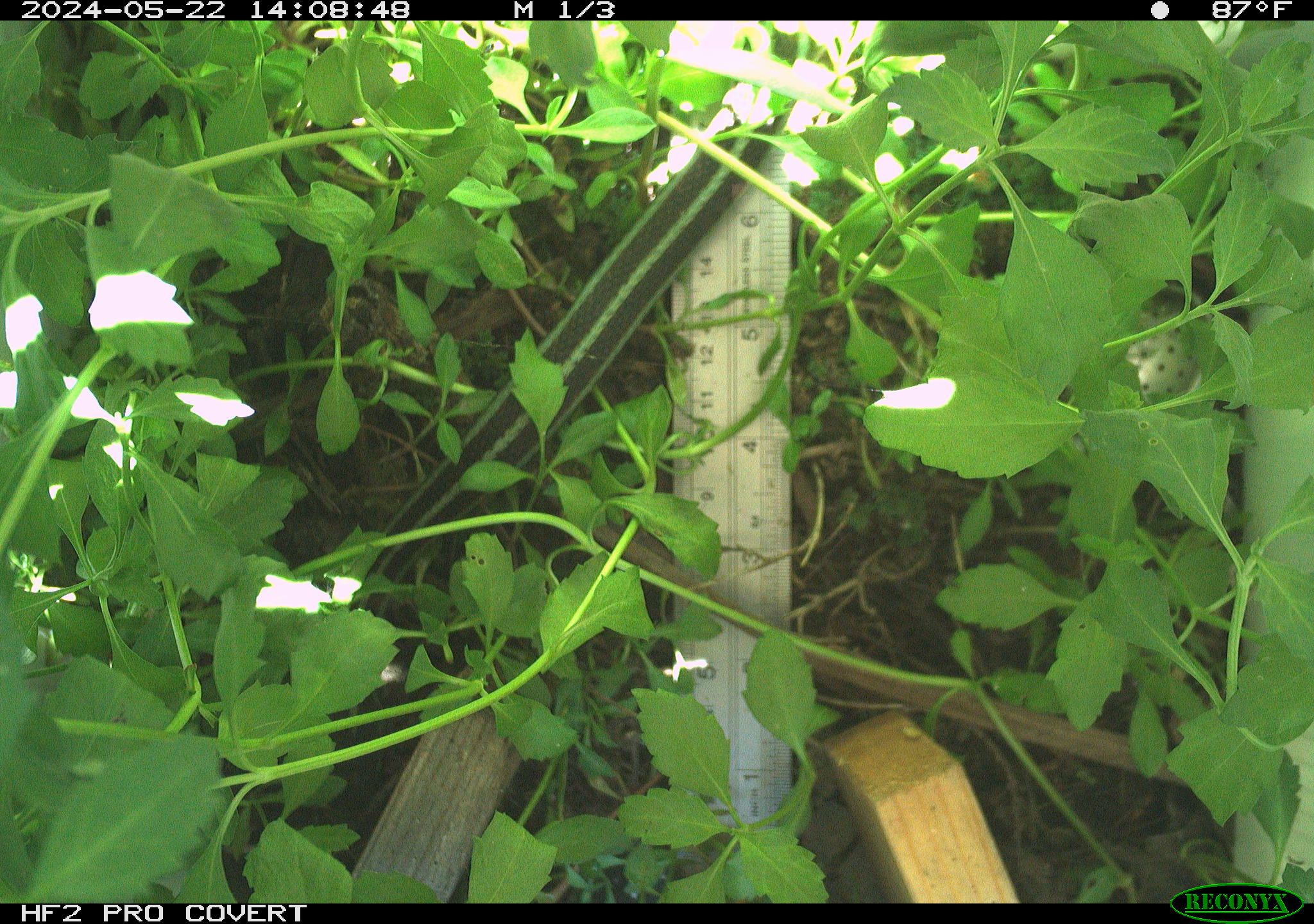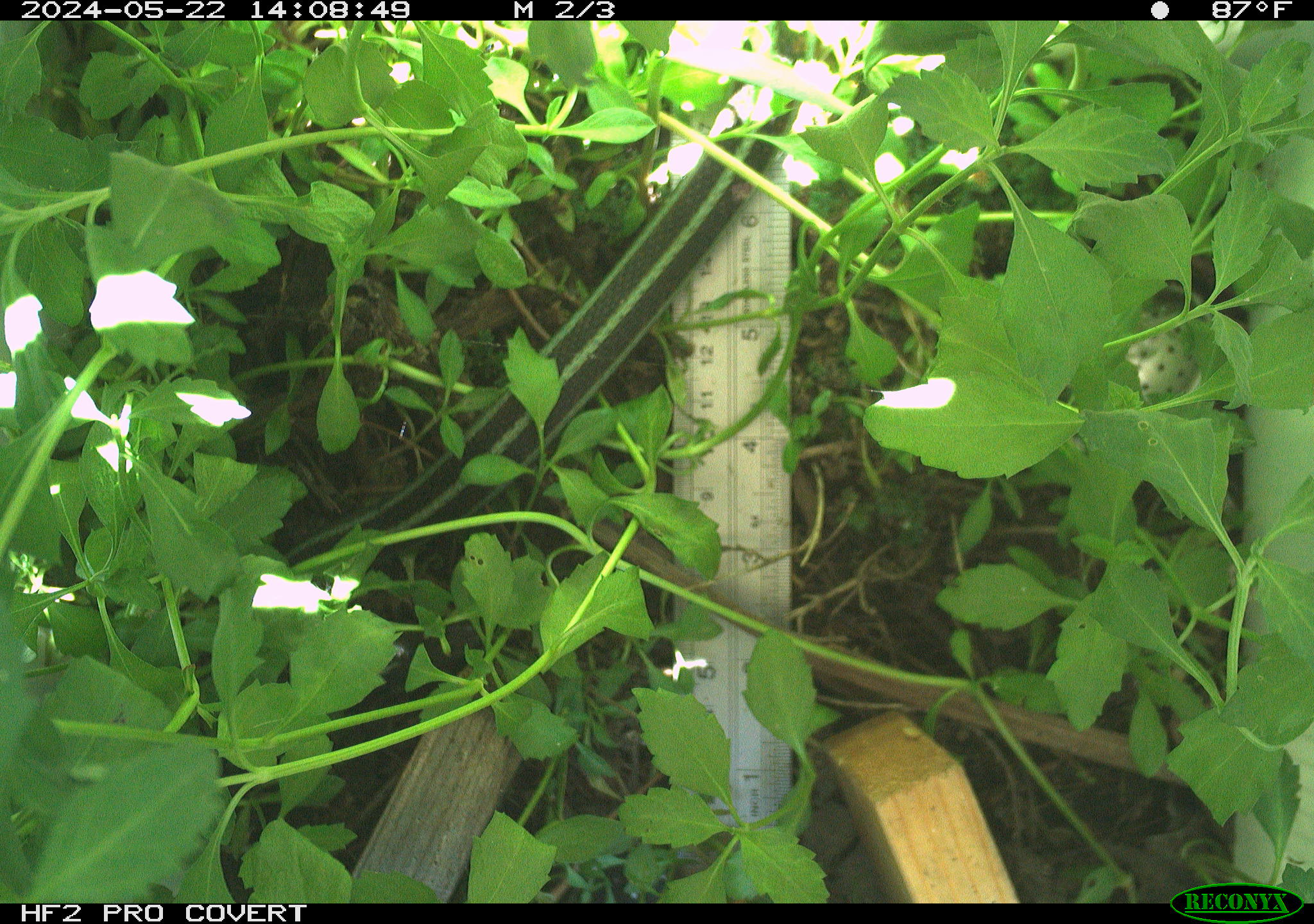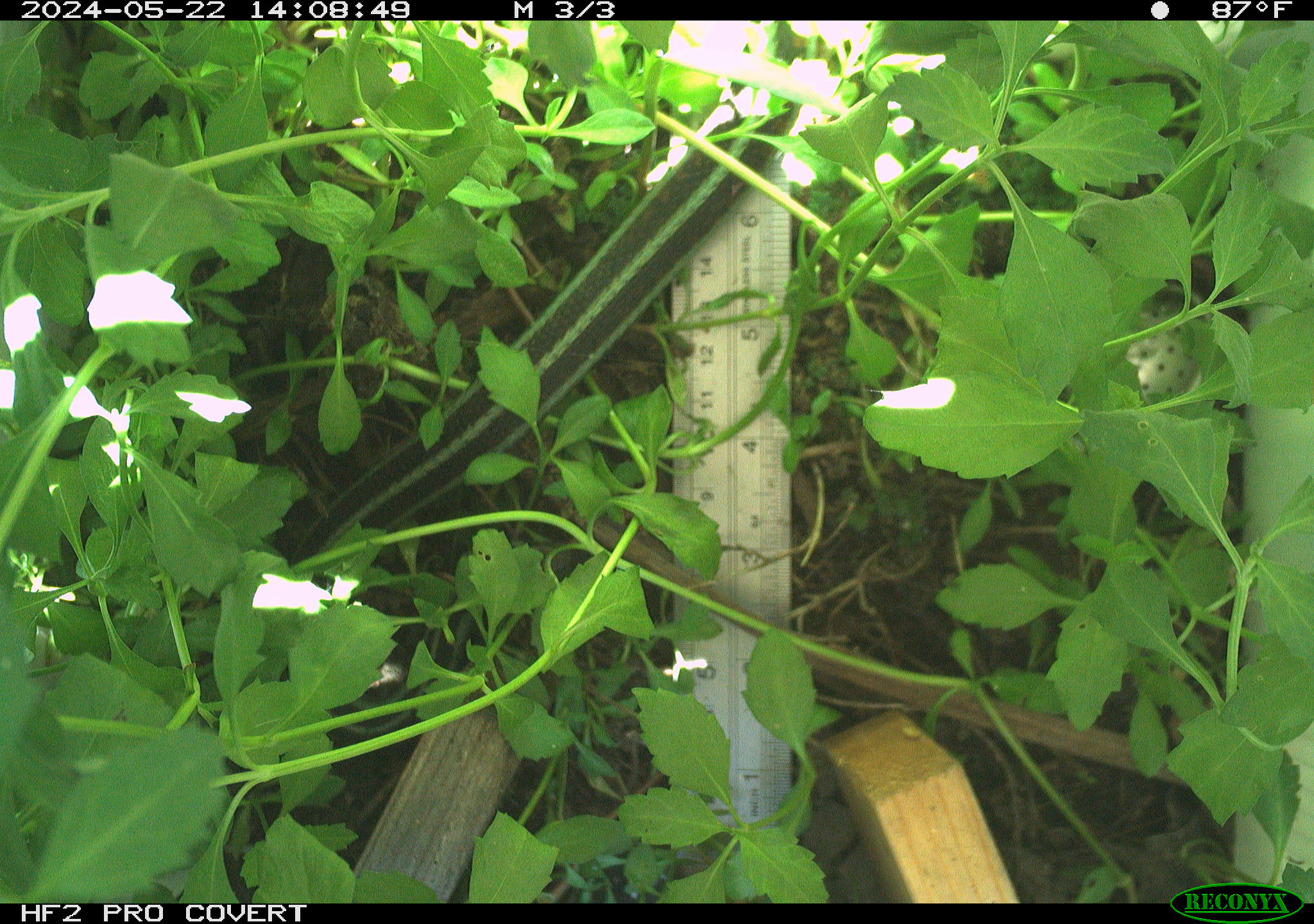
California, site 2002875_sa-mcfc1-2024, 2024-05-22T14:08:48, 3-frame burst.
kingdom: Animalia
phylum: Chordata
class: Reptilia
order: Squamata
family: Colubridae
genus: Thamnophis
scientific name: Thamnophis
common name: american gartersnakes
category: thamnophis species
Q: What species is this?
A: Thamnophis species (american gartersnakes) (Thamnophis).